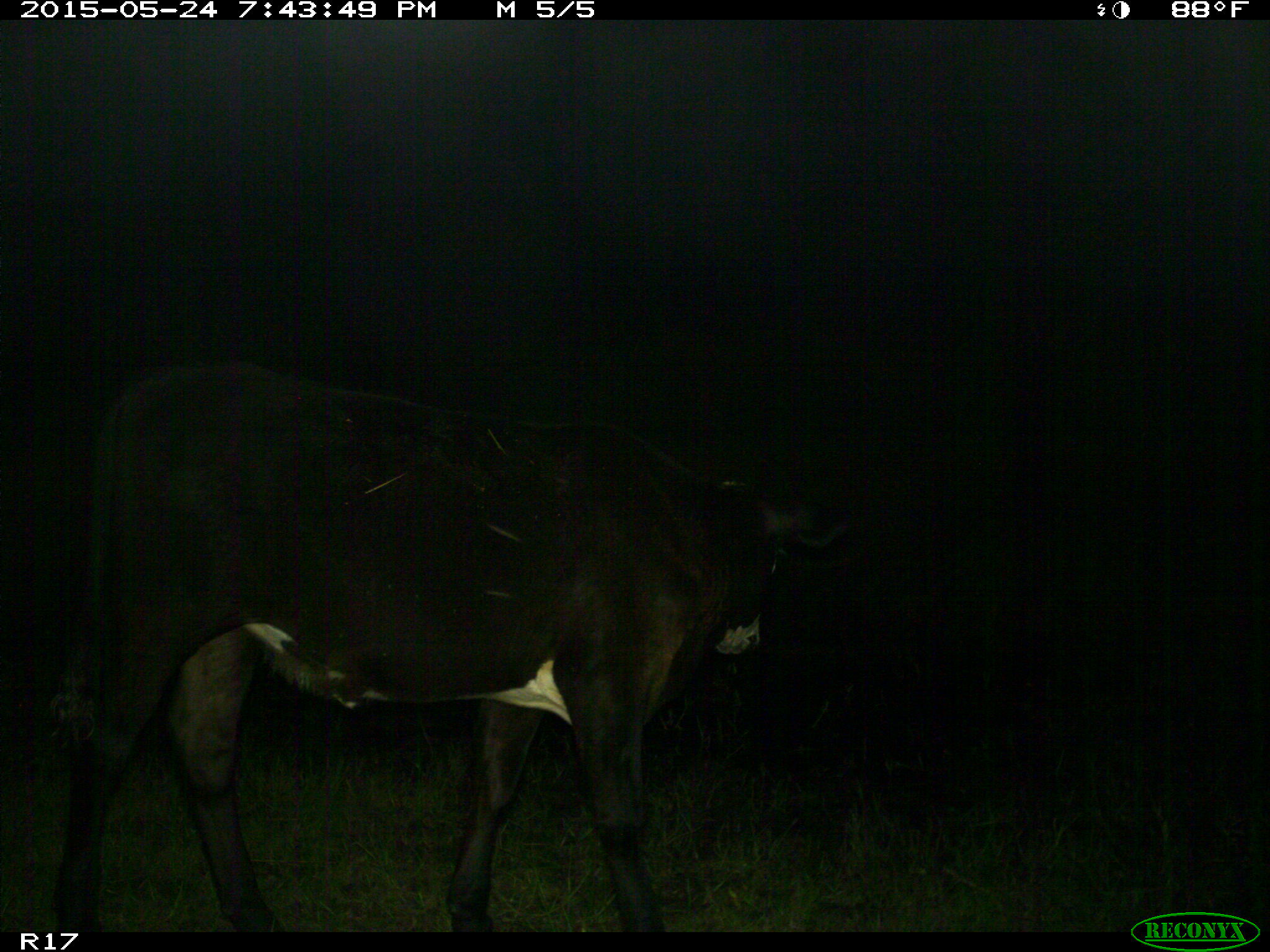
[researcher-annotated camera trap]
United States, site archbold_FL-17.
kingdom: Animalia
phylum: Chordata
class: Mammalia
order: Artiodactyla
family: Bovidae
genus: Bos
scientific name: Bos taurus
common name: domestic cow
Bos taurus (domestic cow).